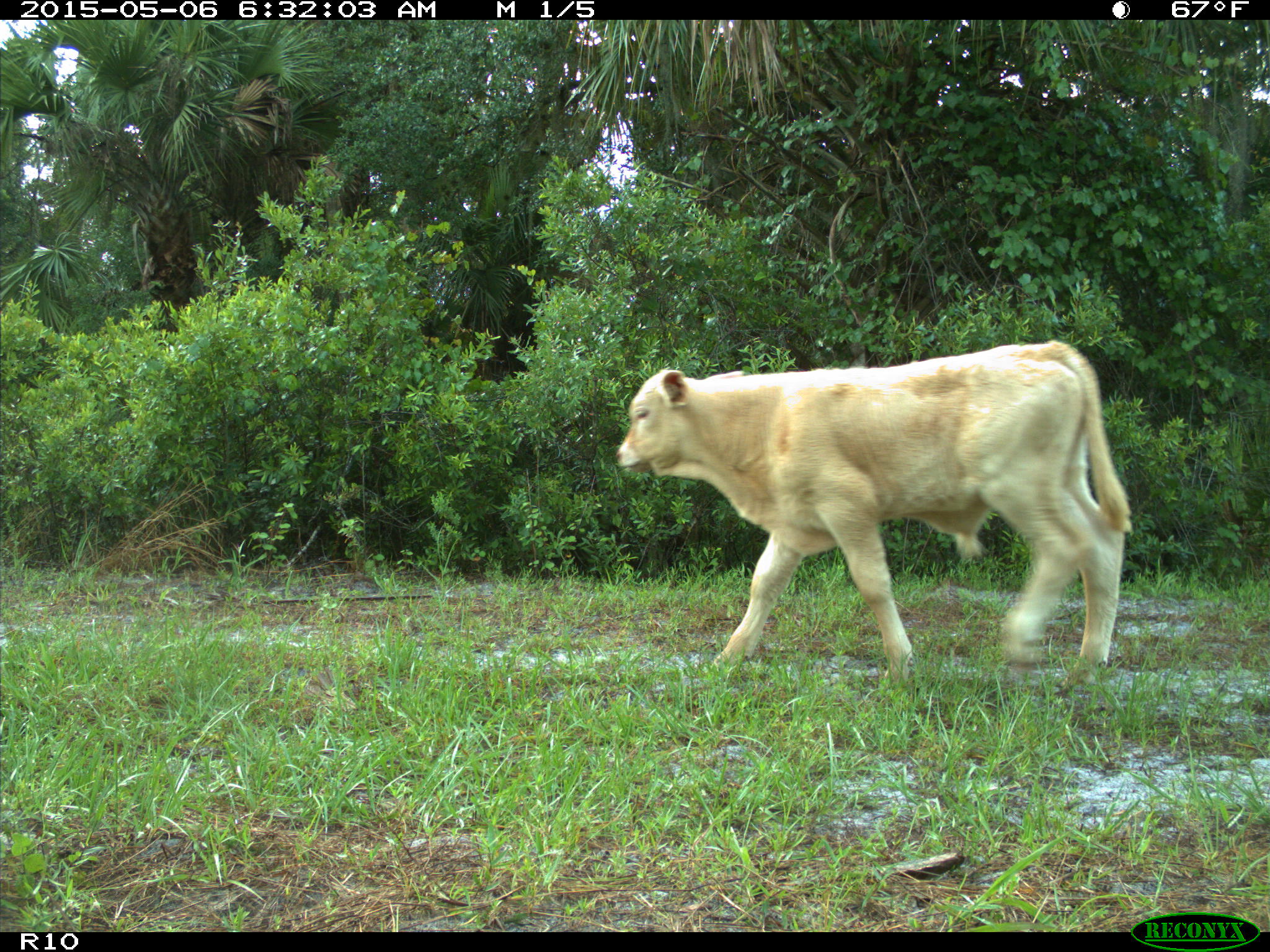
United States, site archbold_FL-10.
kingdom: Animalia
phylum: Chordata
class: Mammalia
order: Artiodactyla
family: Bovidae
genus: Bos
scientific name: Bos taurus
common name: domestic cow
Bos taurus (domestic cow).